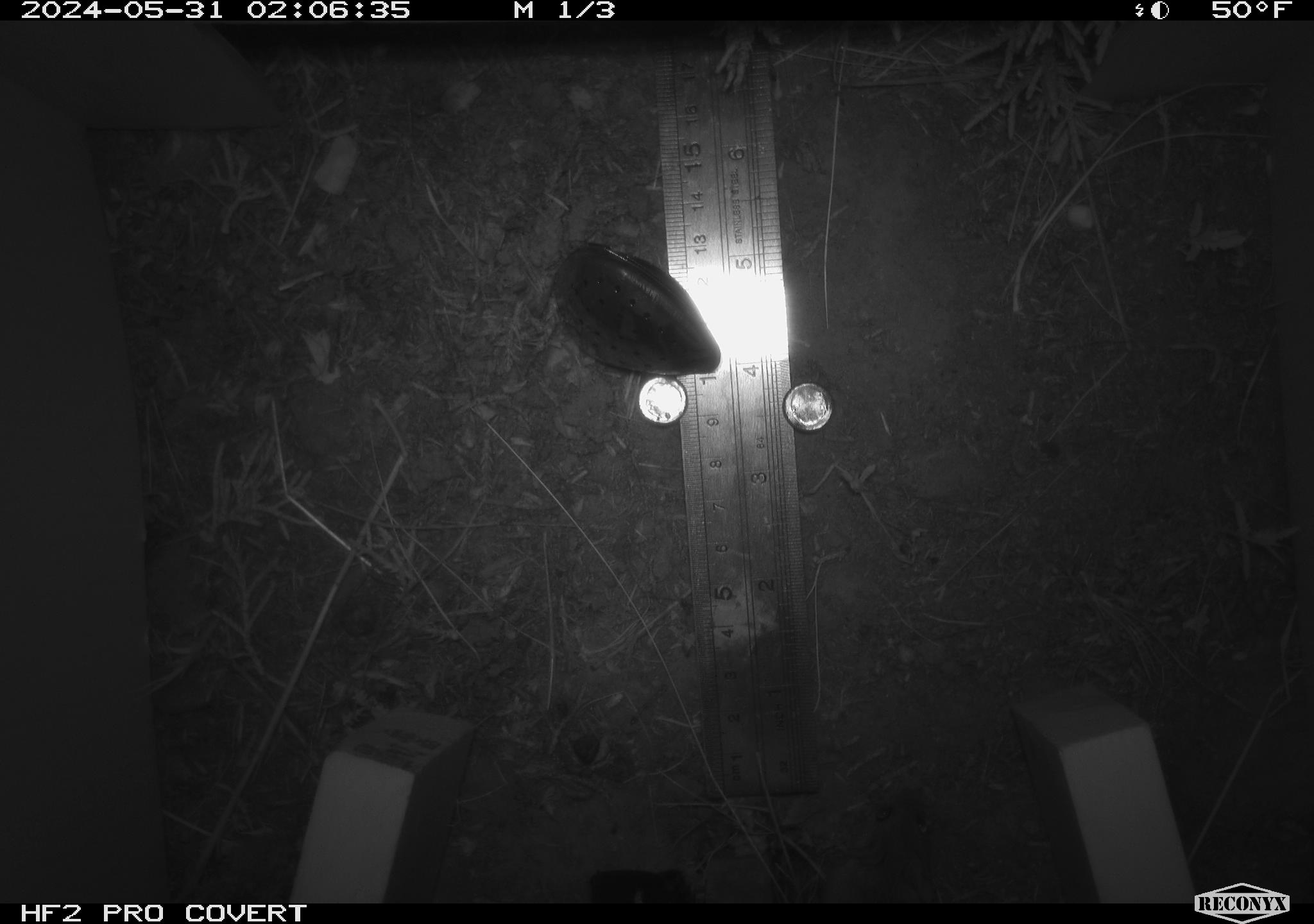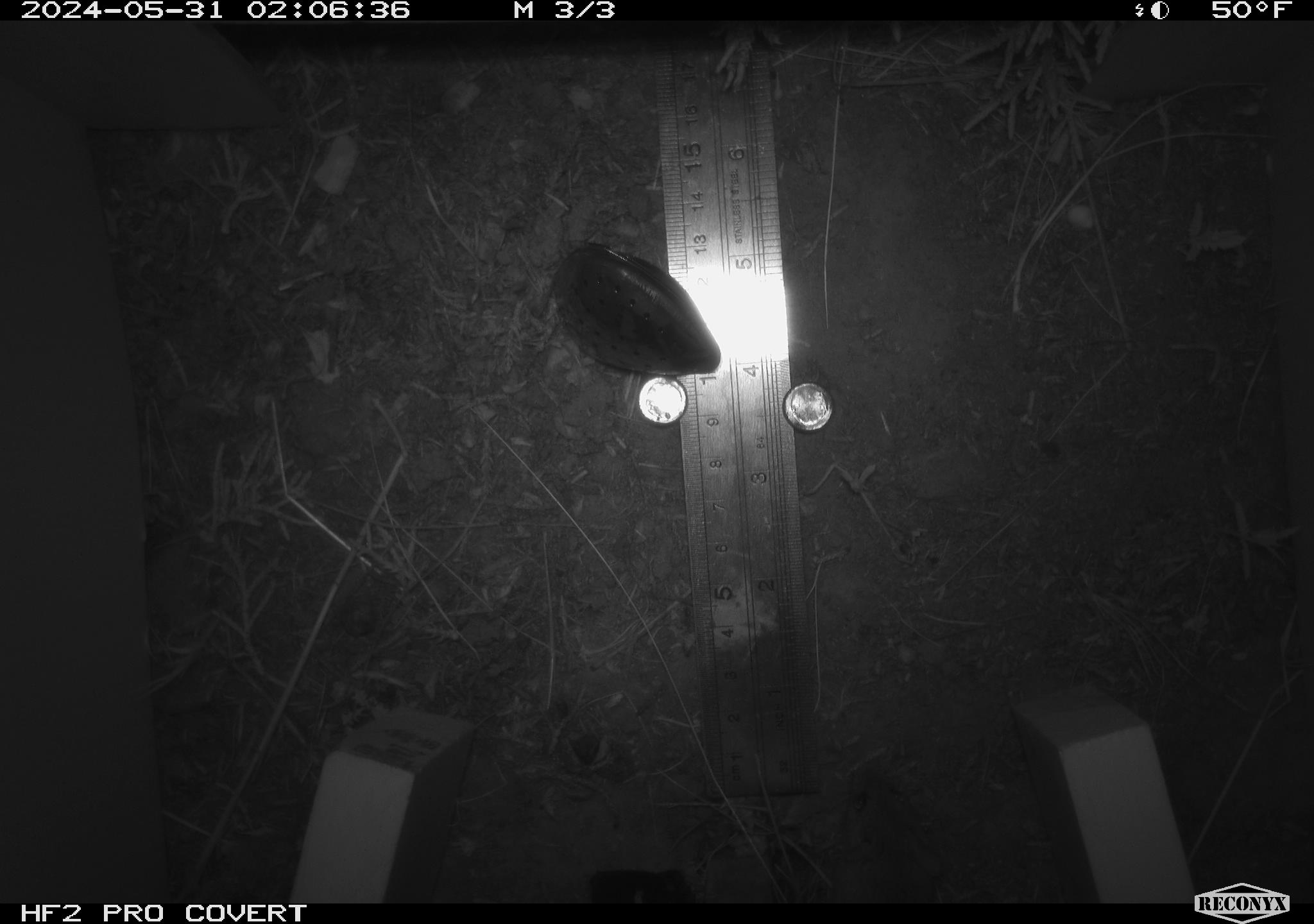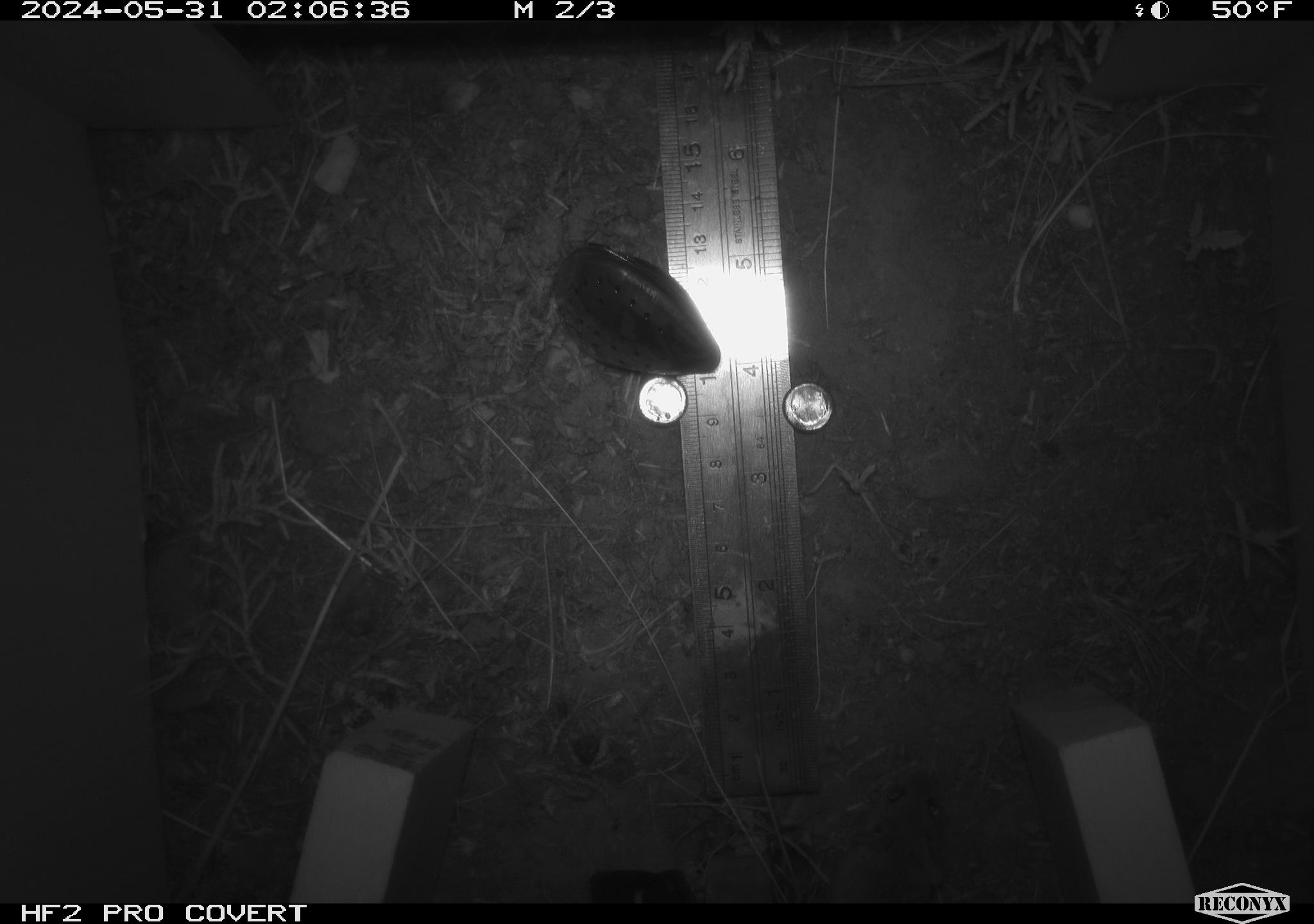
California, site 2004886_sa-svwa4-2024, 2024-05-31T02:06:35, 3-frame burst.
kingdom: Animalia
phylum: Chordata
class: Mammalia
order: Rodentia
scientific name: Rodentia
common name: mouse species